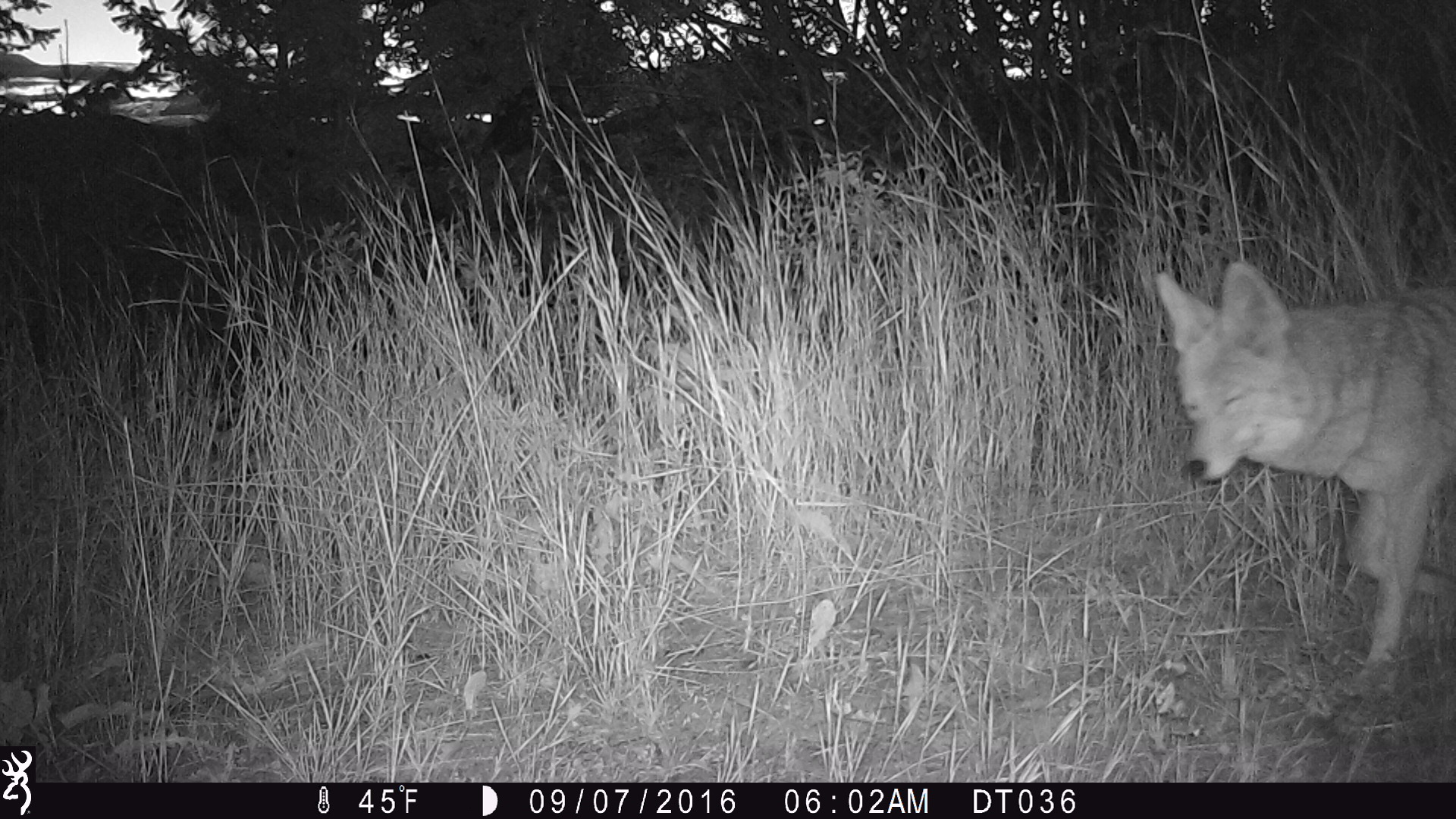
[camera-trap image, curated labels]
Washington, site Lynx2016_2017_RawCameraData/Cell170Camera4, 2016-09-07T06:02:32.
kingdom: Animalia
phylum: Chordata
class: Mammalia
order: Carnivora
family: Canidae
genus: Canis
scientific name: Canis latrans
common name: coyote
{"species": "Canis latrans (coyote)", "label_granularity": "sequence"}